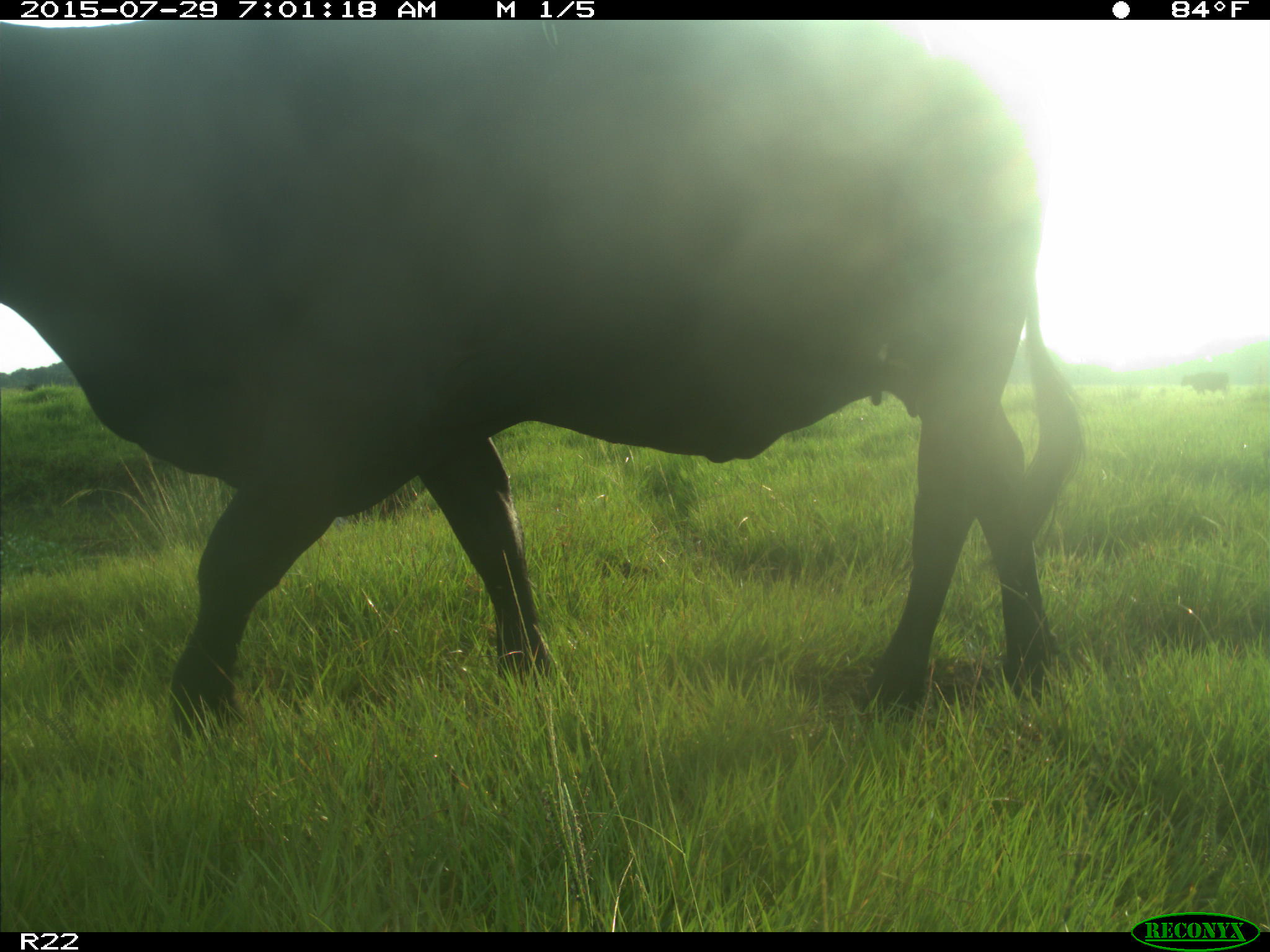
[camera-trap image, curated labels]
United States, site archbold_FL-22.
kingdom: Animalia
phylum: Chordata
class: Mammalia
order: Artiodactyla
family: Bovidae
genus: Bos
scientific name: Bos taurus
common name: domestic cow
Bos taurus (domestic cow).